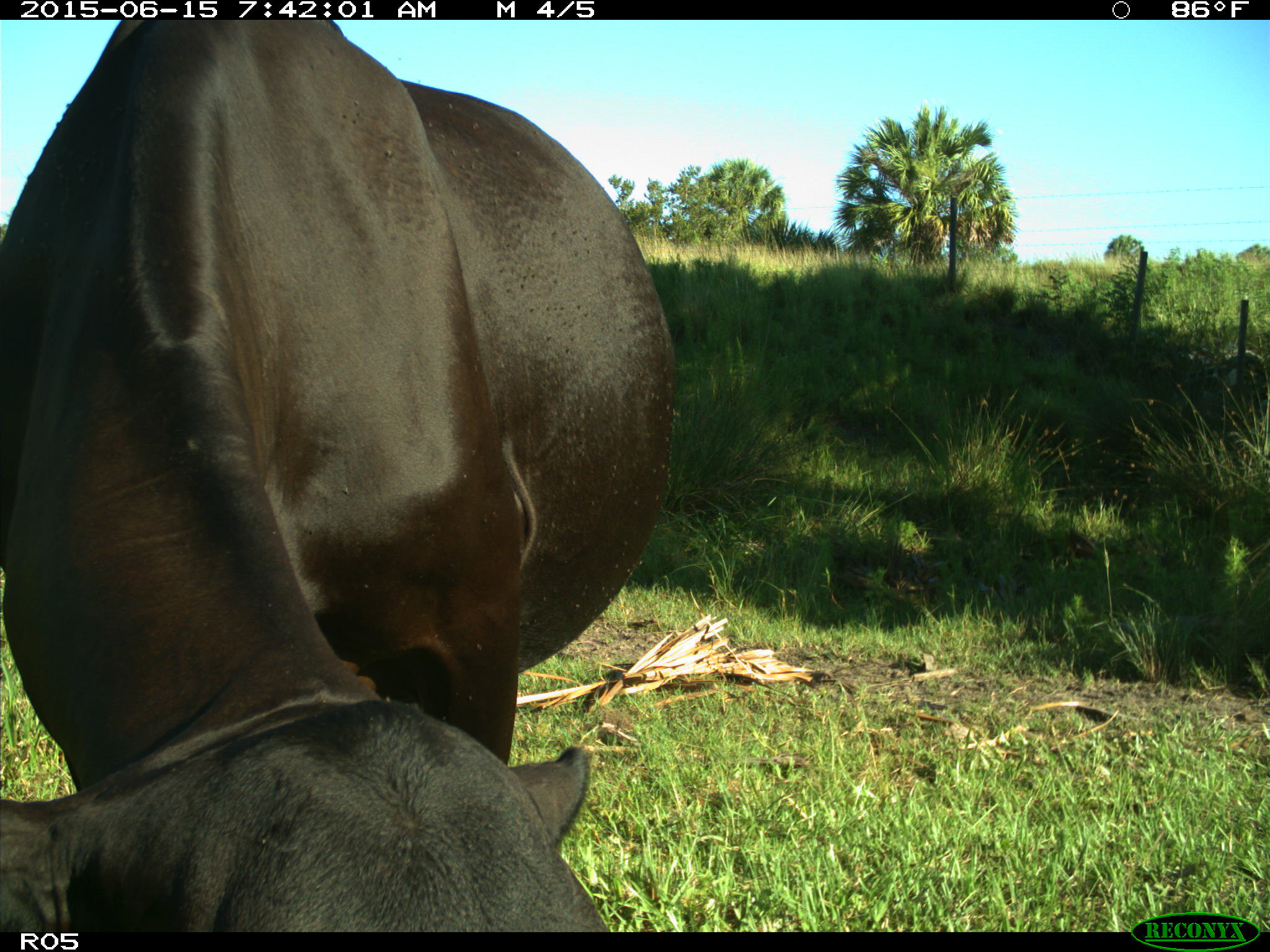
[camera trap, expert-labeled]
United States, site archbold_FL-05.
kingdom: Animalia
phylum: Chordata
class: Mammalia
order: Artiodactyla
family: Bovidae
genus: Bos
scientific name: Bos taurus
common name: domestic cow